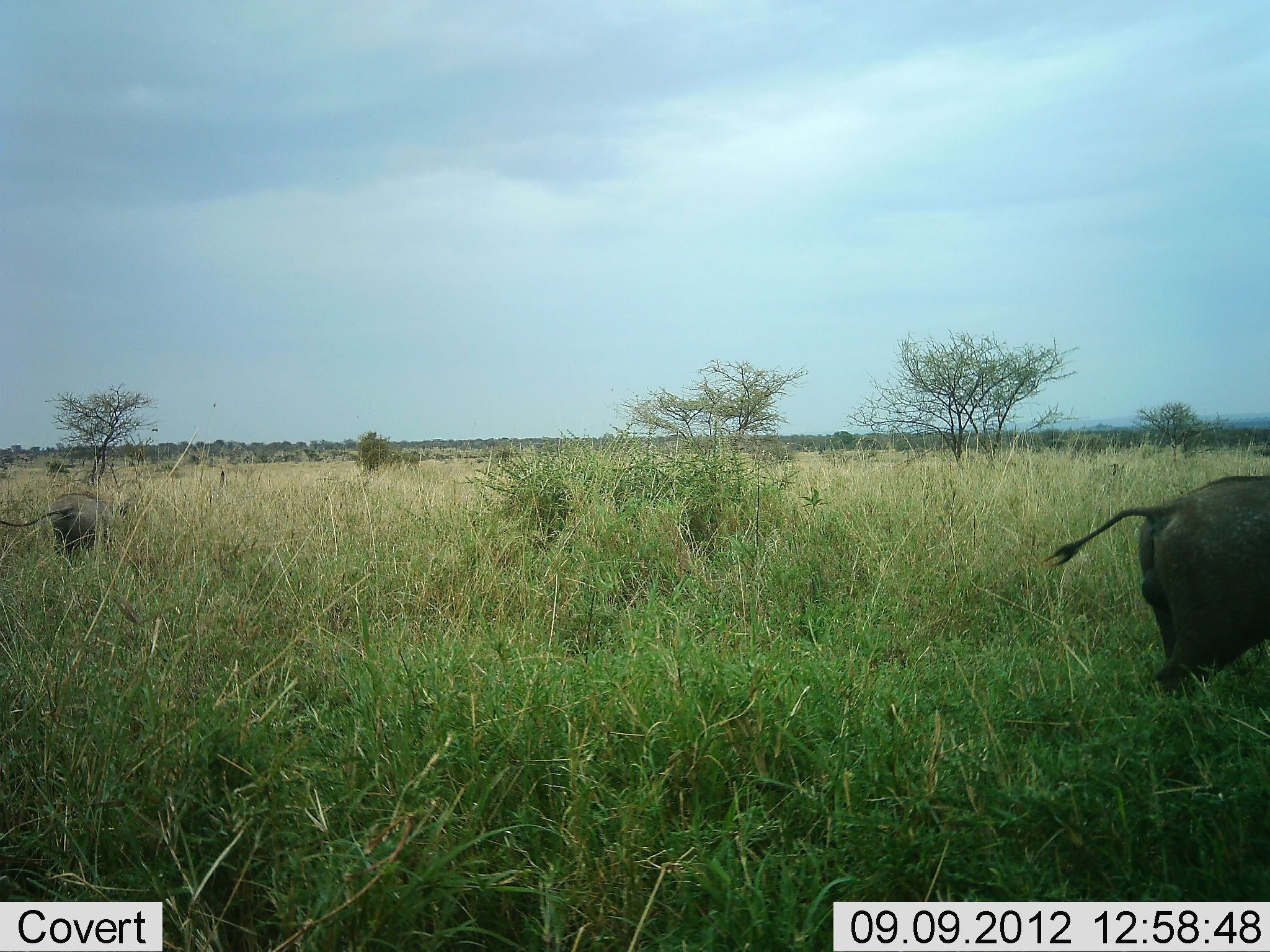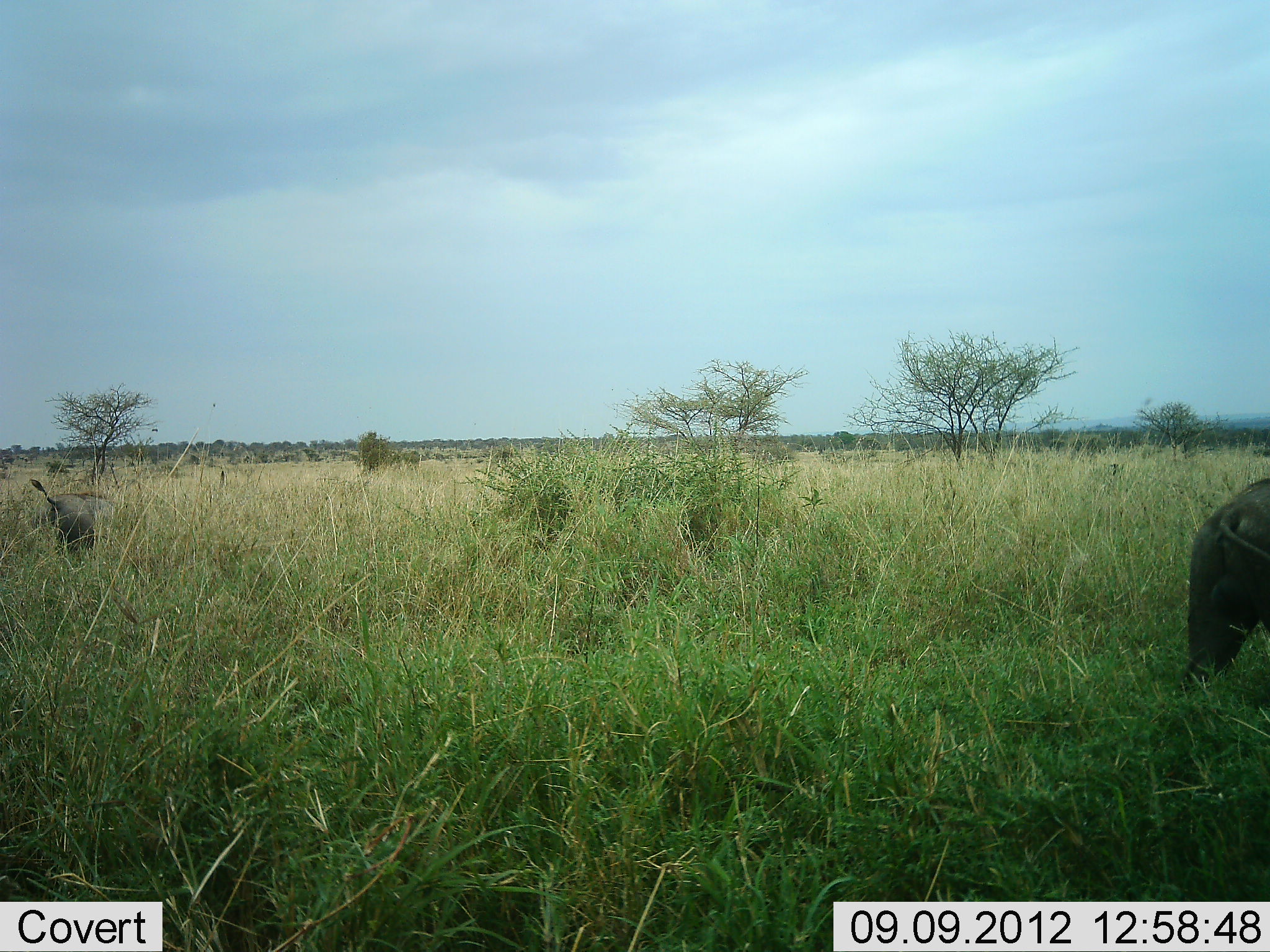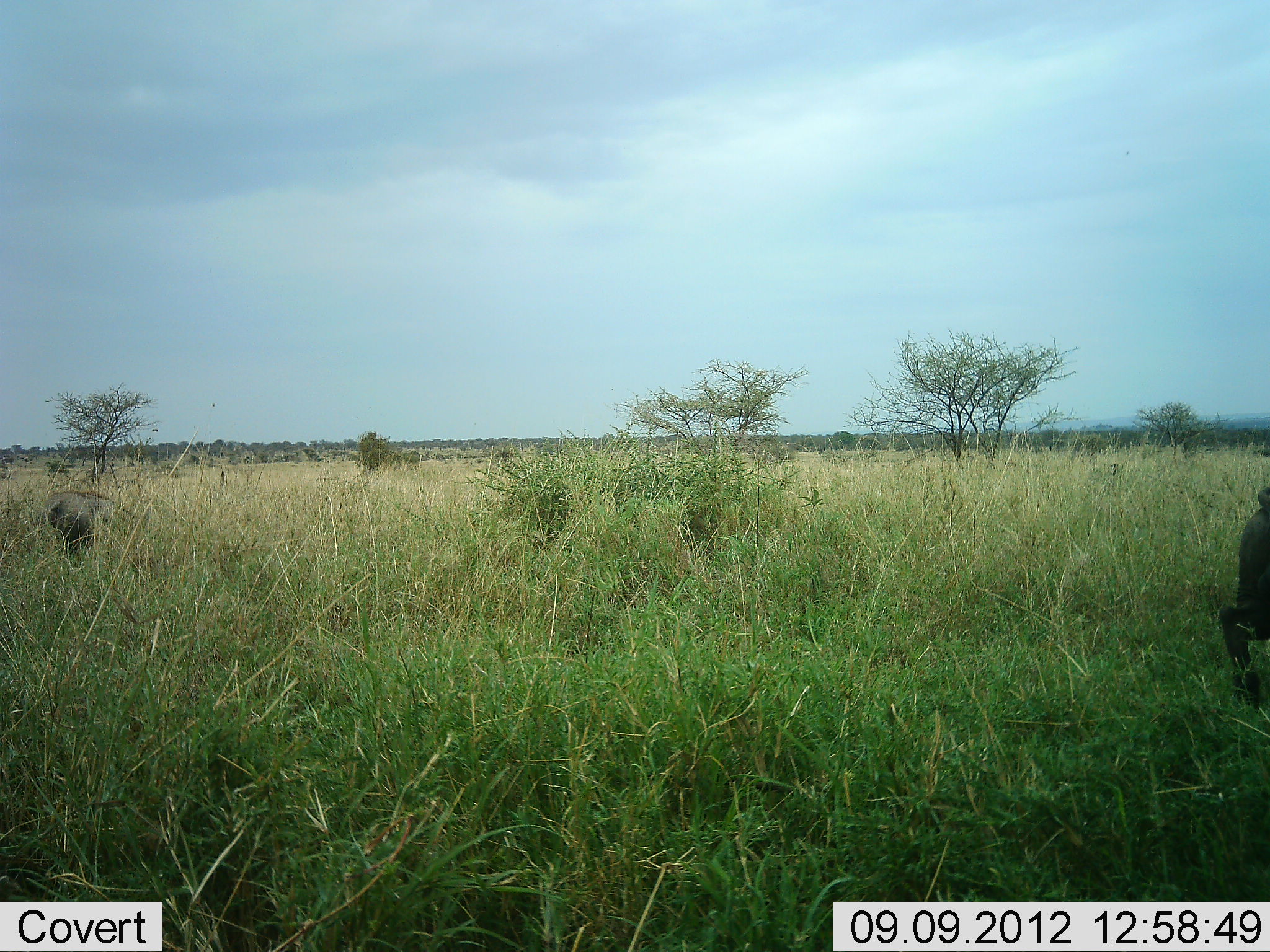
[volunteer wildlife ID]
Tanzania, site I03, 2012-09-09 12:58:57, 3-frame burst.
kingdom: Animalia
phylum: Chordata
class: Mammalia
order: Artiodactyla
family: Suidae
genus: Phacochoerus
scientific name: Phacochoerus africanus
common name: warthog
Warthog (Phacochoerus africanus), count 2. Behavior (volunteer vote fractions): standing 20%, resting 0%, moving 70%, interacting 0%. Young present (vote fraction): 0%. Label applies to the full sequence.